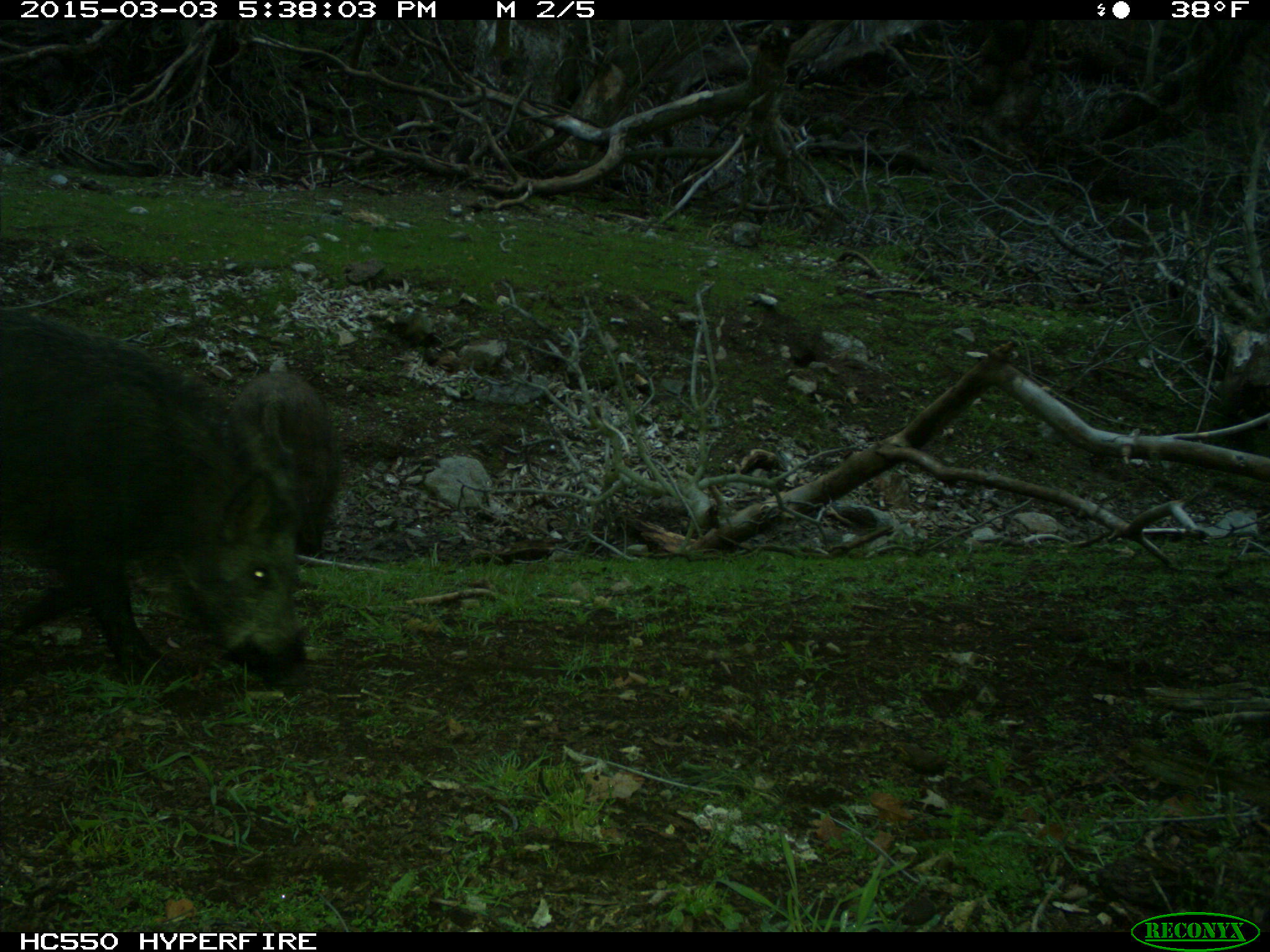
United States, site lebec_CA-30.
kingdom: Animalia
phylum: Chordata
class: Mammalia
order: Artiodactyla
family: Suidae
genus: Sus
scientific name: Sus scrofa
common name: wild boar